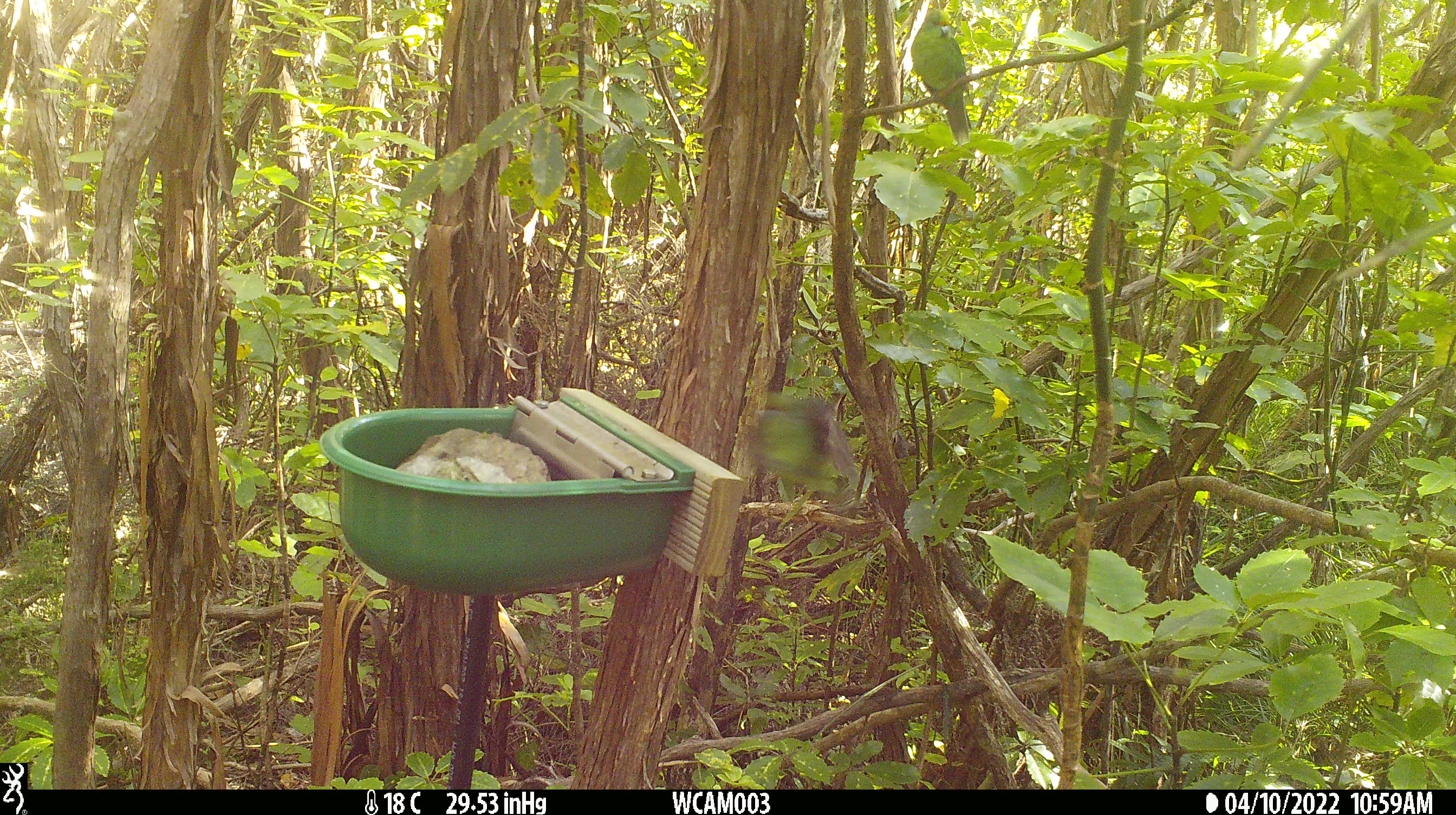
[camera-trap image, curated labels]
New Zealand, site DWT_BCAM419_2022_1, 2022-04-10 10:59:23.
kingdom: Animalia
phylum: Chordata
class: Aves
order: Psittaciformes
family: Psittaculidae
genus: Cyanoramphus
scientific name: Cyanoramphus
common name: parakeet